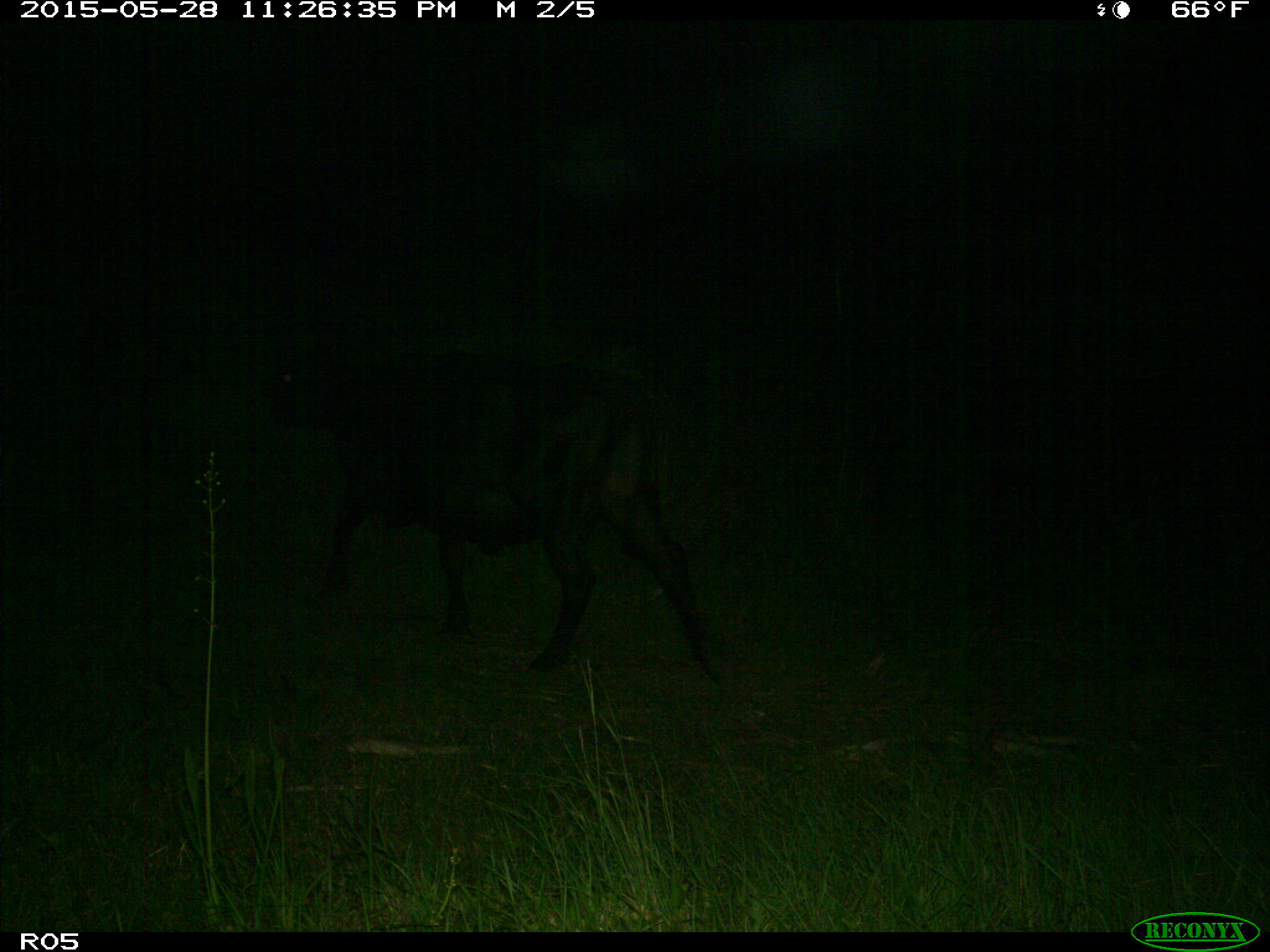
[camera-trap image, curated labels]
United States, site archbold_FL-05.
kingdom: Animalia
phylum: Chordata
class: Mammalia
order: Artiodactyla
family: Bovidae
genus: Bos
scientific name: Bos taurus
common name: domestic cow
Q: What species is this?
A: Bos taurus (domestic cow).